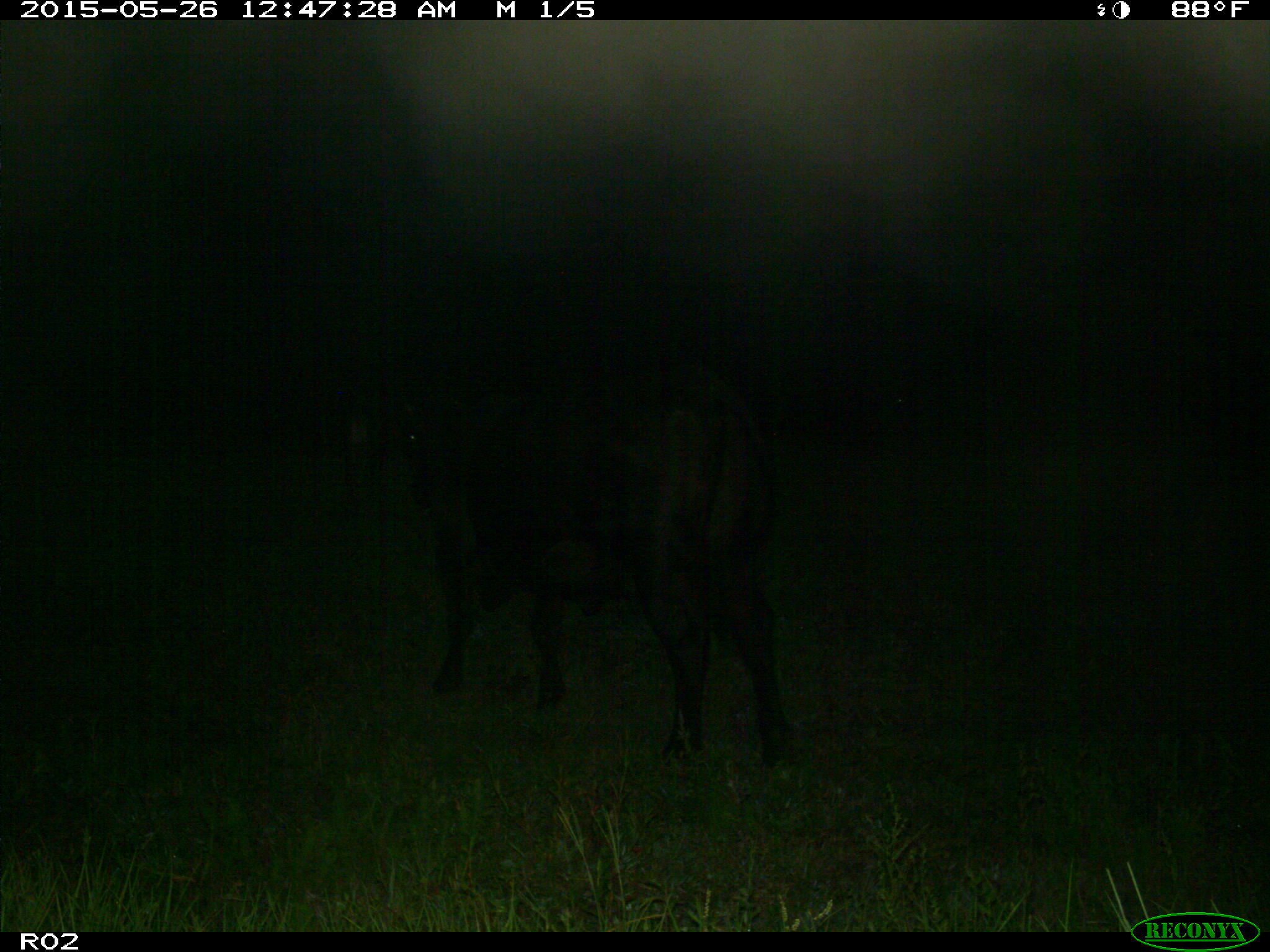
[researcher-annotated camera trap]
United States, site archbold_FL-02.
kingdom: Animalia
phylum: Chordata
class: Mammalia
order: Artiodactyla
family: Bovidae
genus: Bos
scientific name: Bos taurus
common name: domestic cow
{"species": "Bos taurus (domestic cow)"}